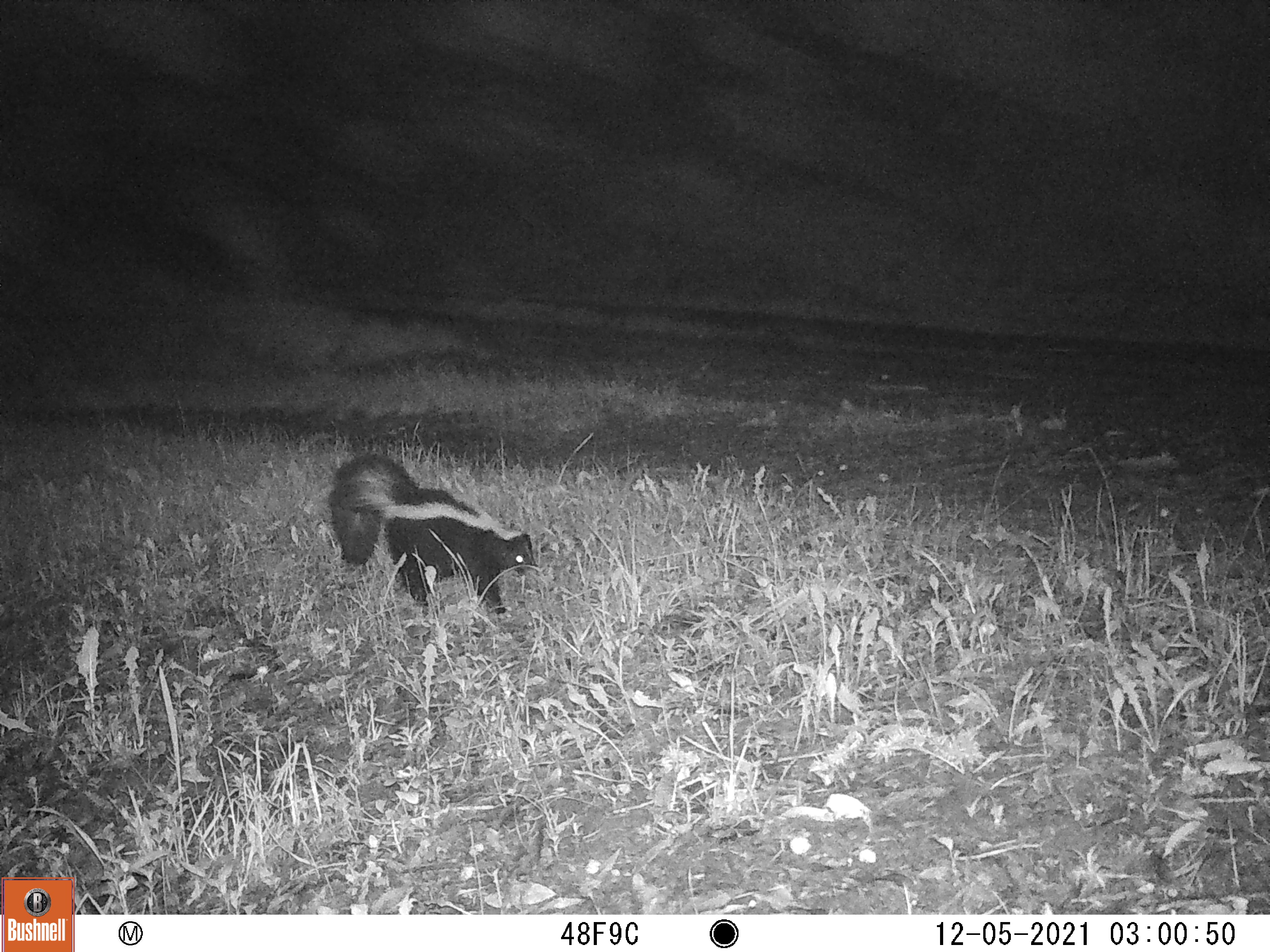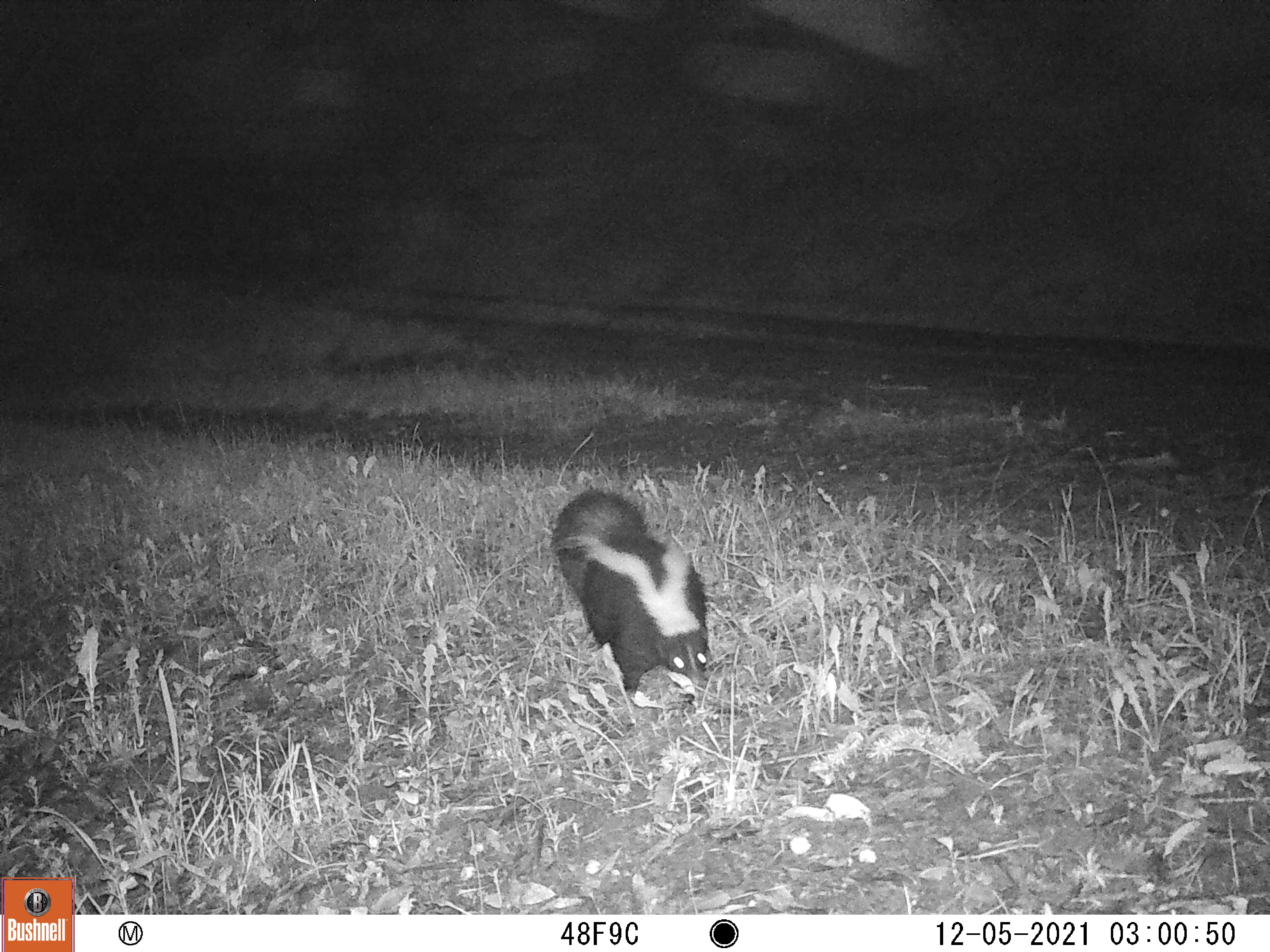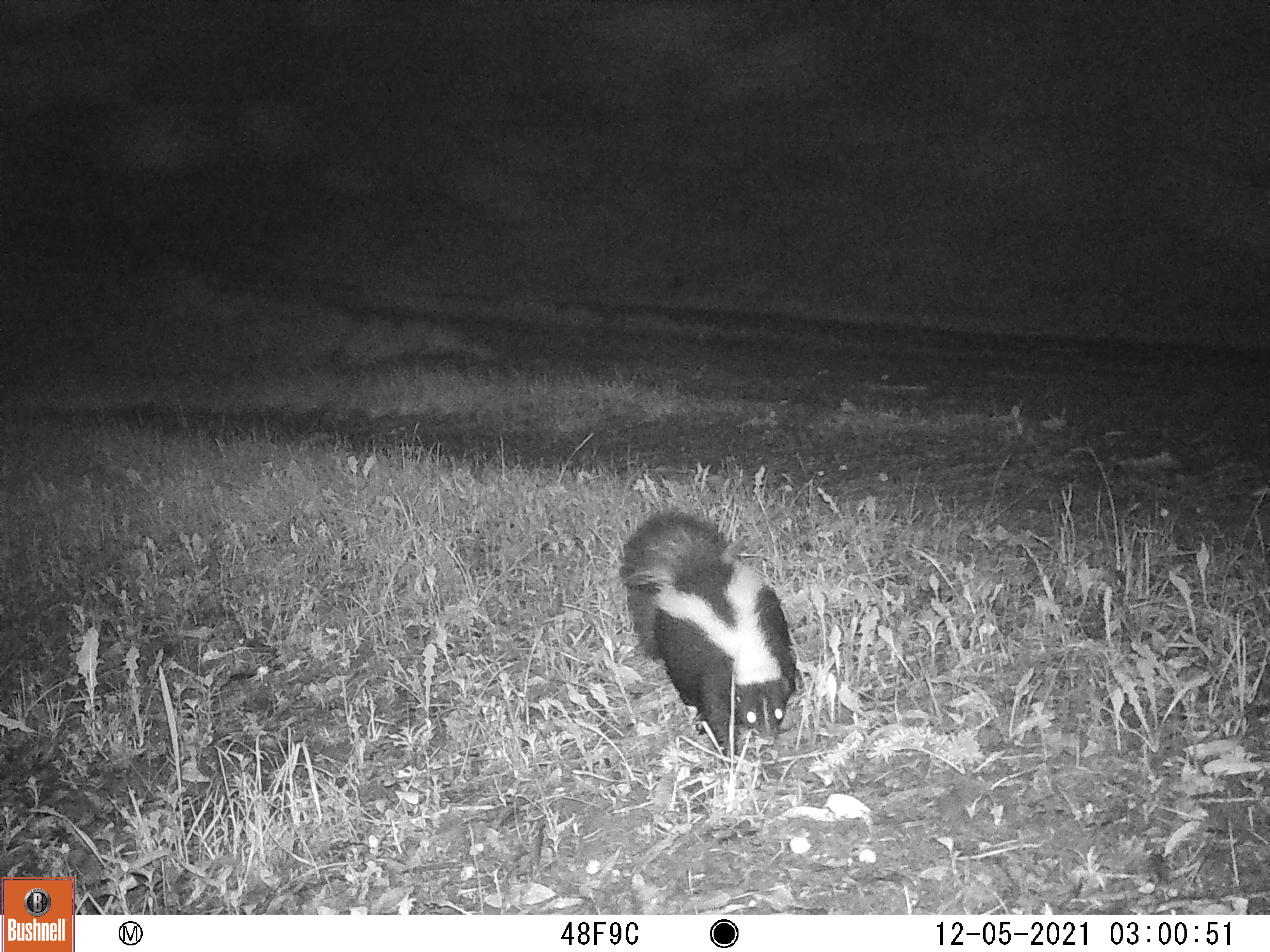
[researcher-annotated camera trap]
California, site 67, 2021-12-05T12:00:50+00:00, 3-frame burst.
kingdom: Animalia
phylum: Chordata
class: Mammalia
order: Carnivora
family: Mephitidae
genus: Mephitis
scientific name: Mephitis mephitis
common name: striped skunk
Striped skunk (Mephitis mephitis).